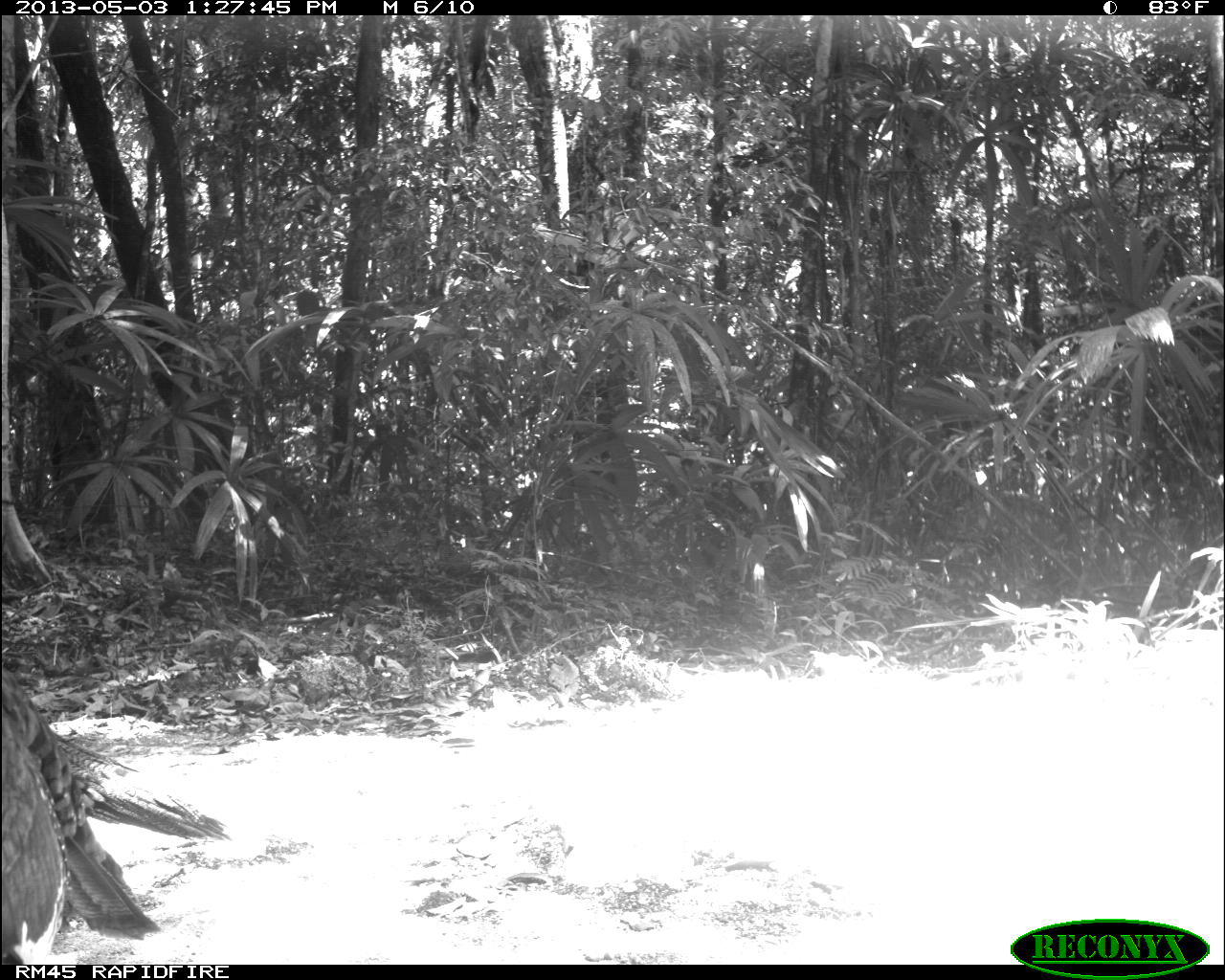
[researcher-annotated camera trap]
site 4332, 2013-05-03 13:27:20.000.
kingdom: Animalia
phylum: Chordata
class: Aves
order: Galliformes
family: Phasianidae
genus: Meleagris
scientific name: Meleagris ocellata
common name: ocellated turkey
Meleagris ocellata (ocellated turkey), count 2.